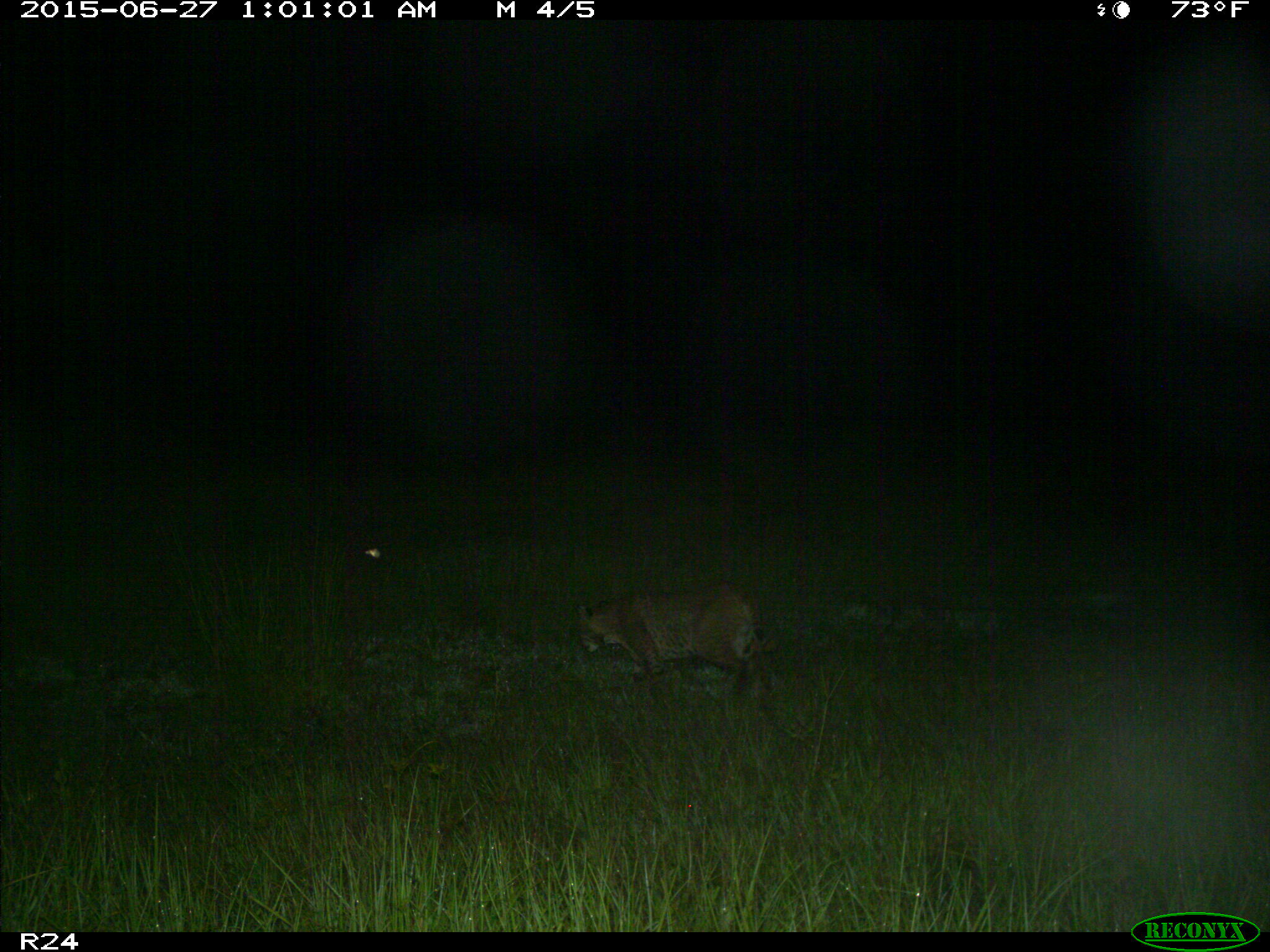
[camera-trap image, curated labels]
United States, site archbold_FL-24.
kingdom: Animalia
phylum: Chordata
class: Mammalia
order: Artiodactyla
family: Bovidae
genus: Bos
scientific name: Bos taurus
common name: domestic cow